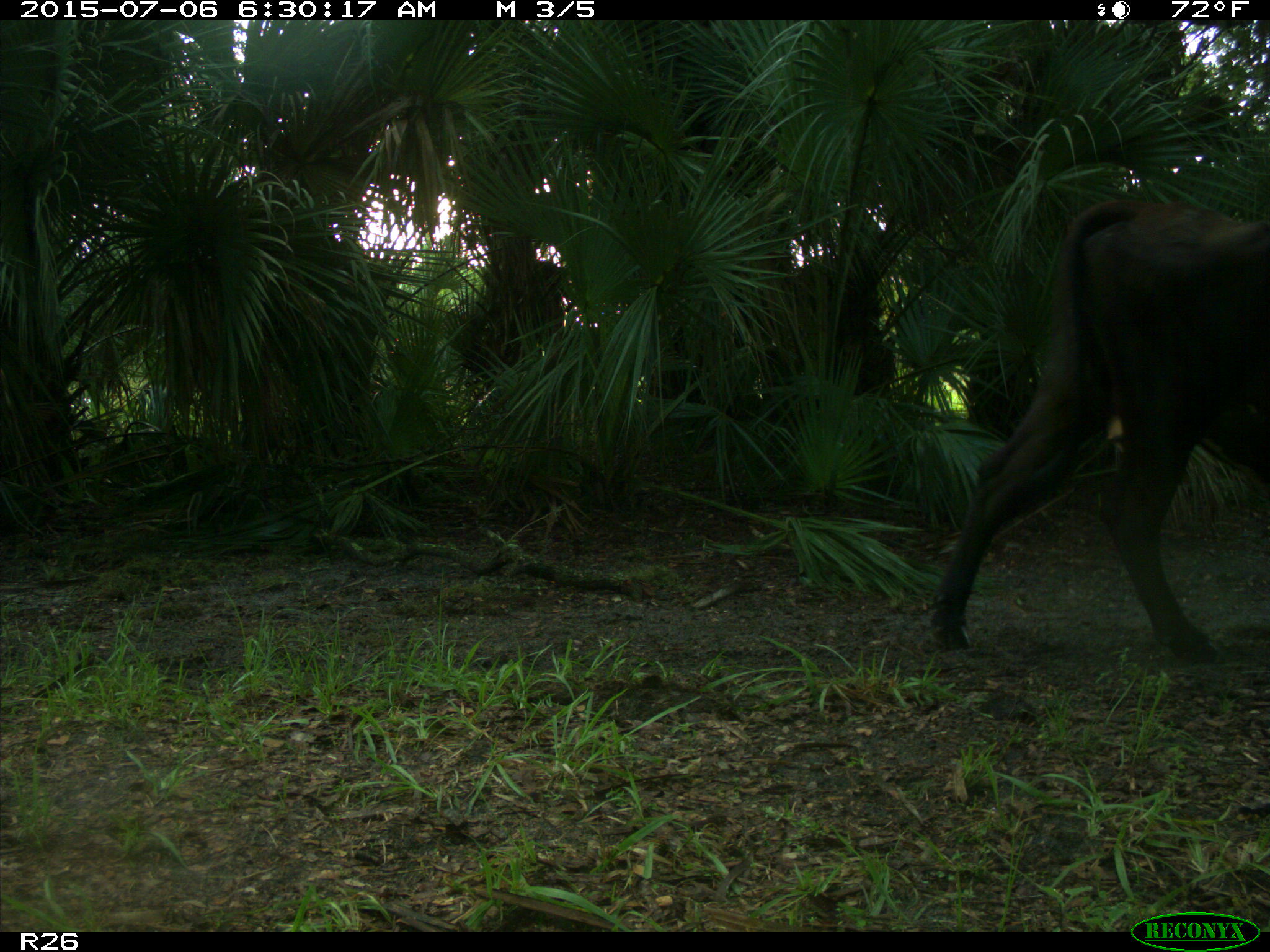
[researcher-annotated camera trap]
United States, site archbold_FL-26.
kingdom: Animalia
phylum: Chordata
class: Mammalia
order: Artiodactyla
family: Bovidae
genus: Bos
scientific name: Bos taurus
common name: domestic cow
Bos taurus (domestic cow).